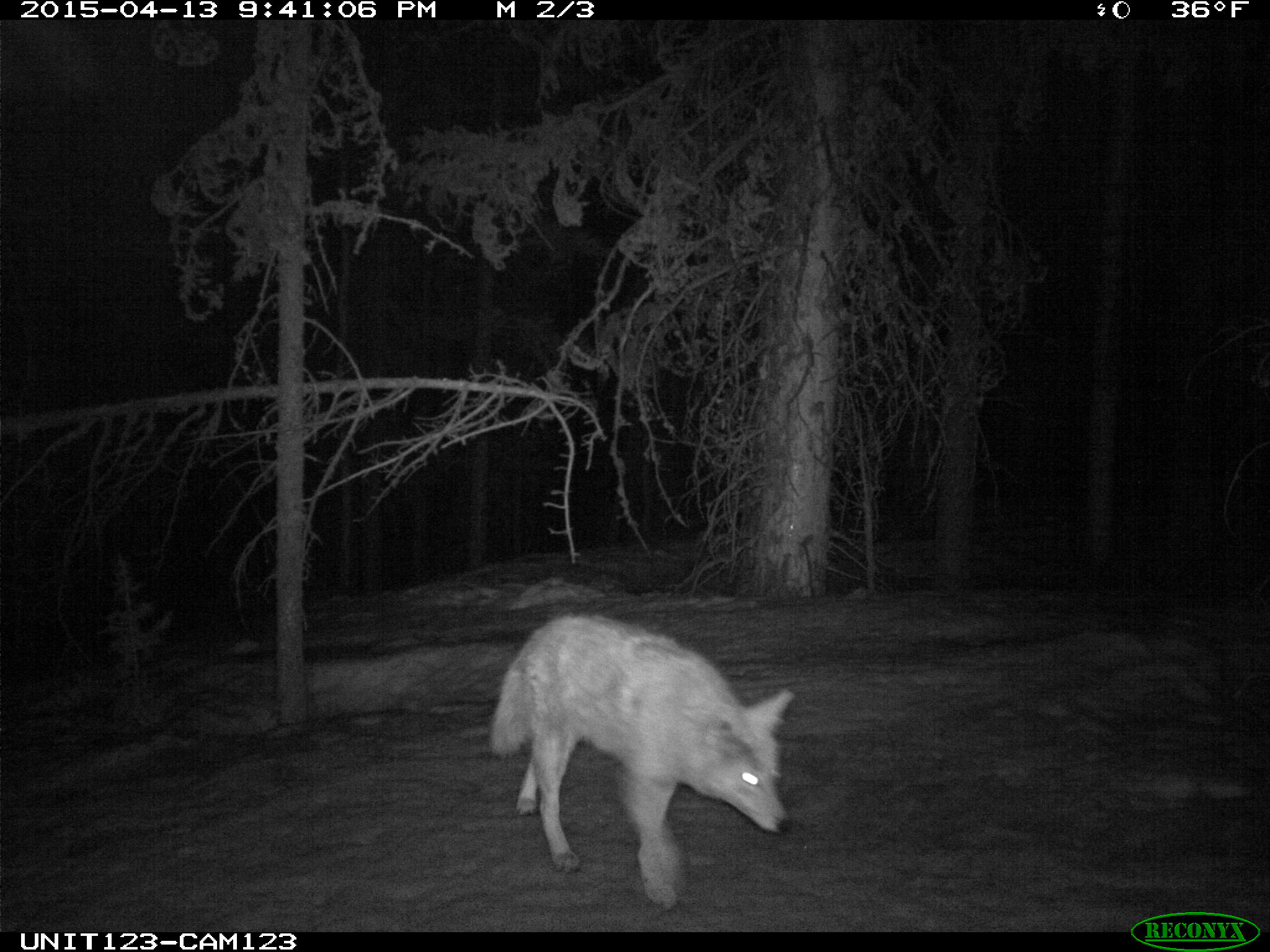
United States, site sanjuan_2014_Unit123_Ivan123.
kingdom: Animalia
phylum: Chordata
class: Mammalia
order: Carnivora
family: Canidae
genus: Canis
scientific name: Canis latrans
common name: coyote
Canis latrans (coyote).